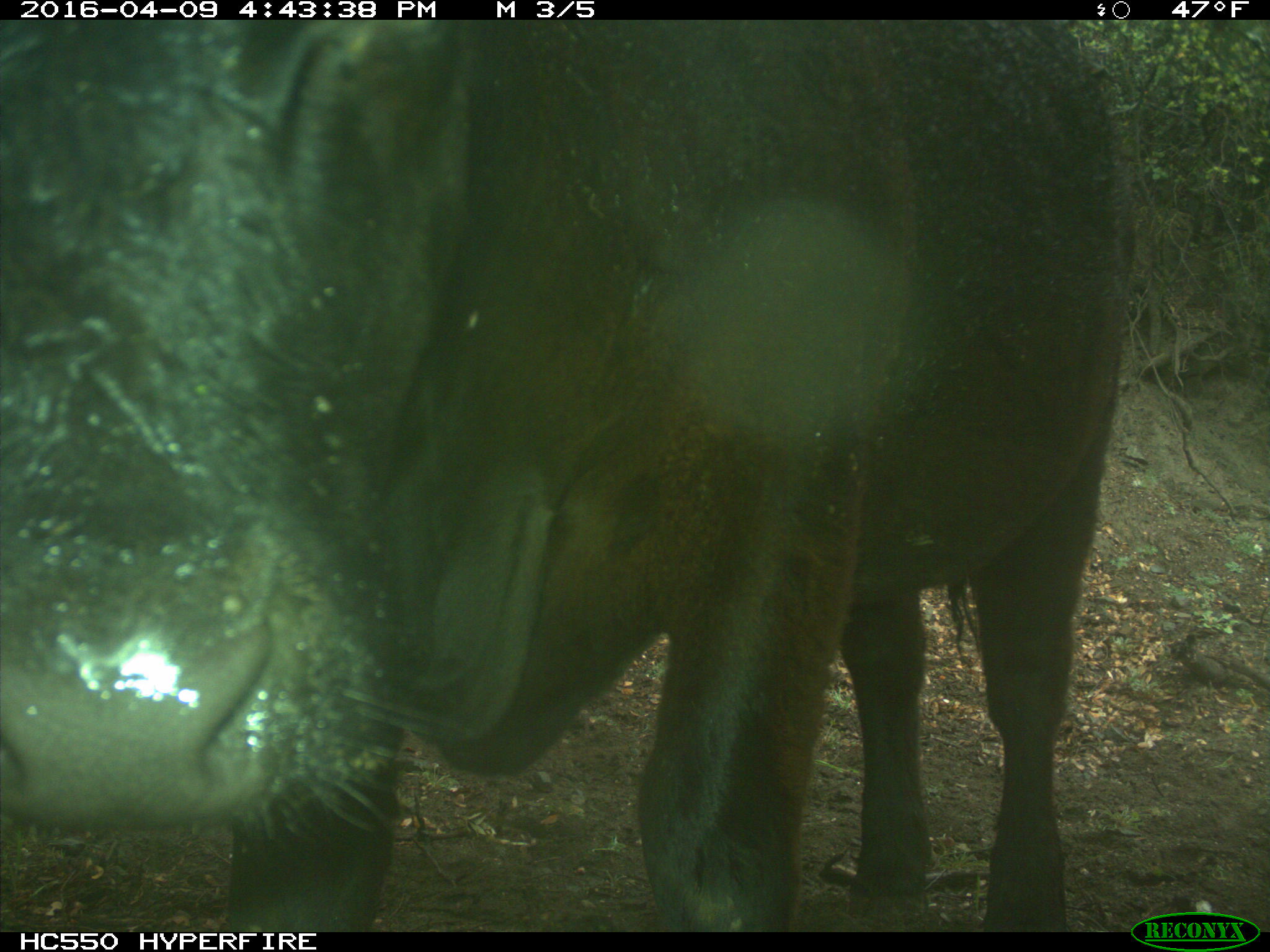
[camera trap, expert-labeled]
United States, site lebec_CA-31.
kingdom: Animalia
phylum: Chordata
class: Mammalia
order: Artiodactyla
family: Bovidae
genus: Bos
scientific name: Bos taurus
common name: domestic cow